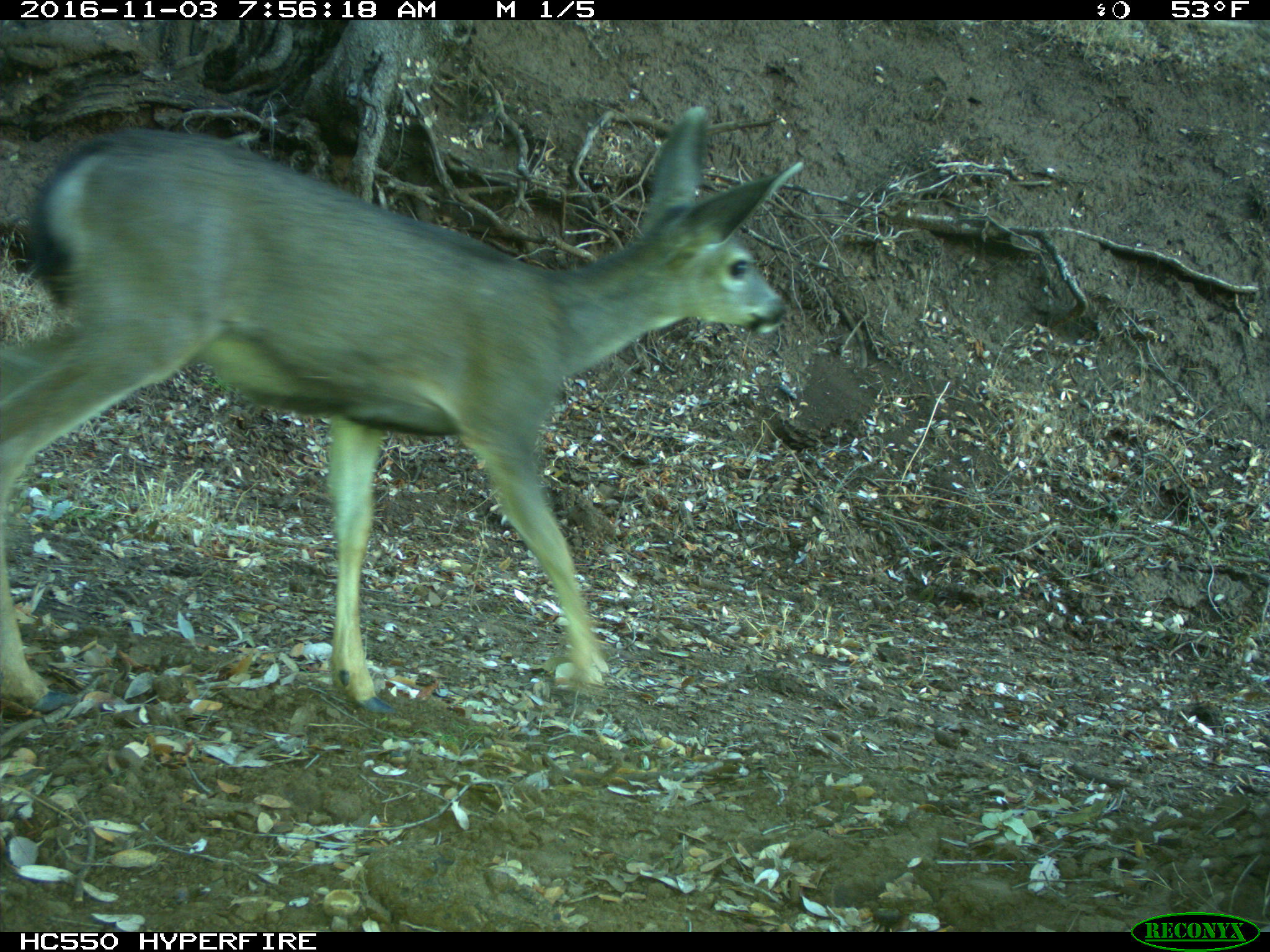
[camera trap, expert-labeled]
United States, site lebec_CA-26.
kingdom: Animalia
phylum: Chordata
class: Mammalia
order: Artiodactyla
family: Cervidae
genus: Odocoileus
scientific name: Odocoileus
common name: deer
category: unidentified deer